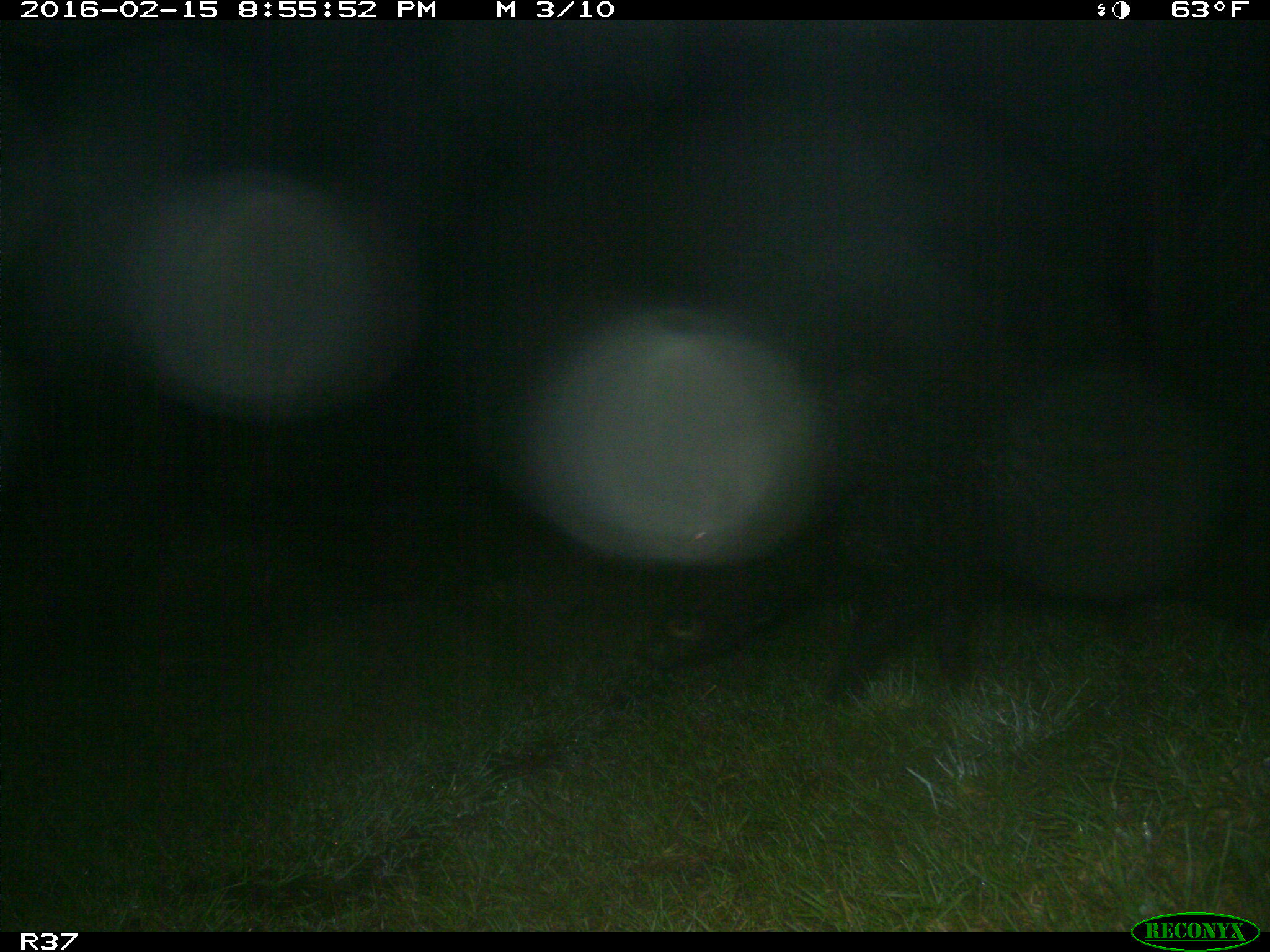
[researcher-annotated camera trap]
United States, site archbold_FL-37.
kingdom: Animalia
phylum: Chordata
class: Mammalia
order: Artiodactyla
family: Suidae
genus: Sus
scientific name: Sus scrofa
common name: wild boar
Sus scrofa (wild boar).